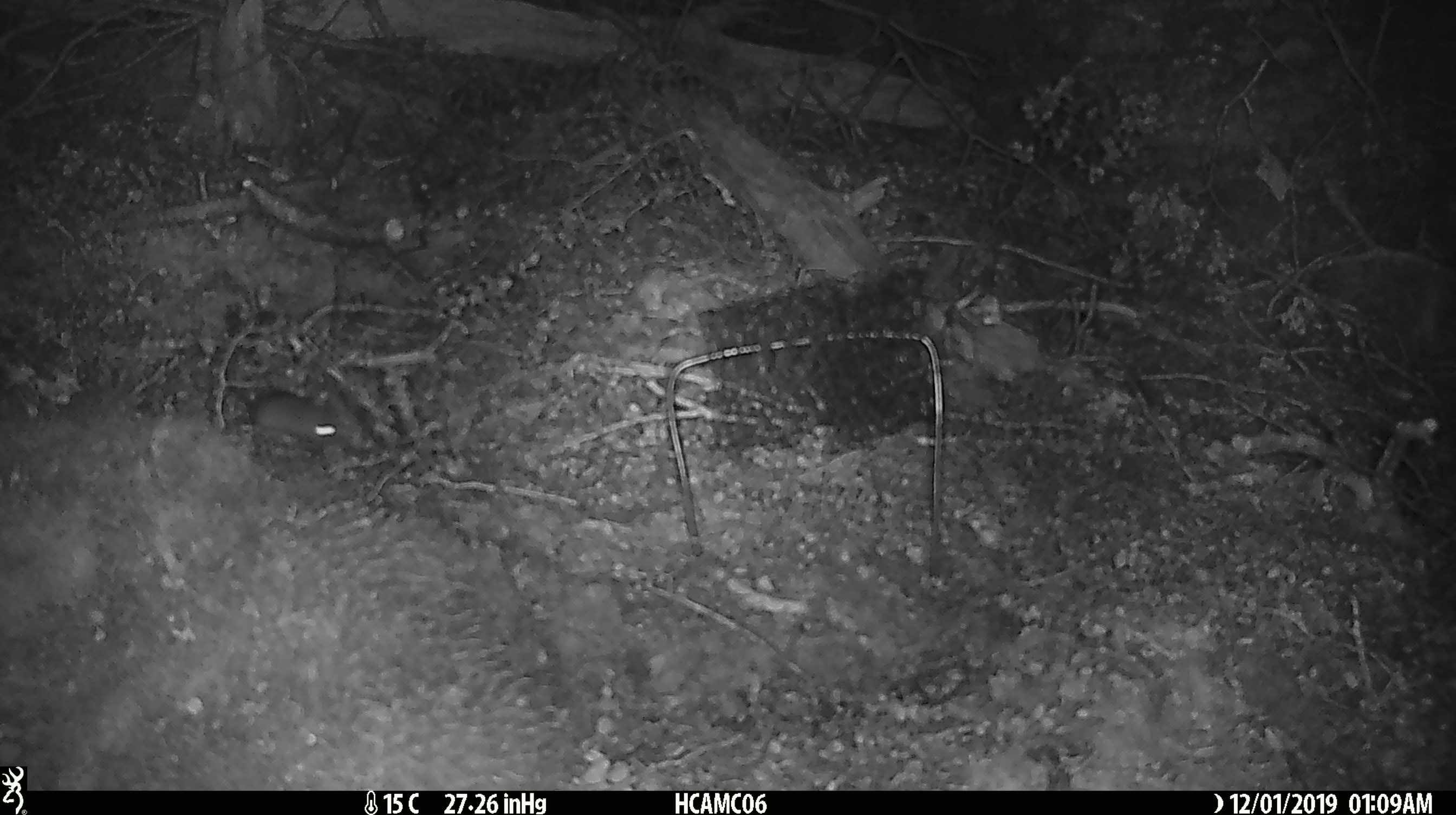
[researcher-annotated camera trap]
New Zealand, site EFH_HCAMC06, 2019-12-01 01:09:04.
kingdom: Animalia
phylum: Chordata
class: Mammalia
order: Rodentia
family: Muridae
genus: Mus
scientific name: Mus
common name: mouse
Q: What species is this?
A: Mouse (Mus).